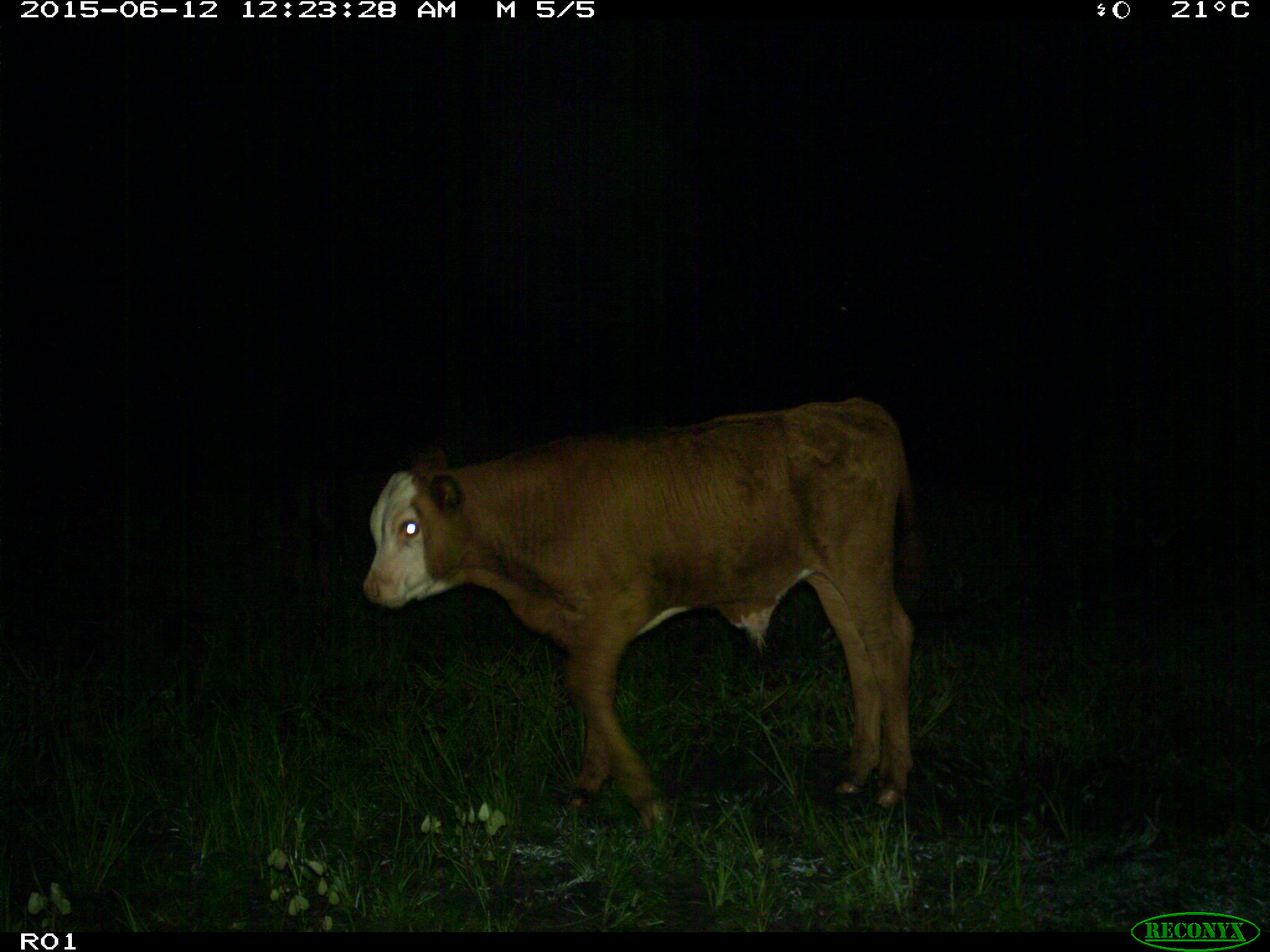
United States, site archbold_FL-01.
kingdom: Animalia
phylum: Chordata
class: Mammalia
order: Artiodactyla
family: Bovidae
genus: Bos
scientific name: Bos taurus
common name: domestic cow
Bos taurus (domestic cow).